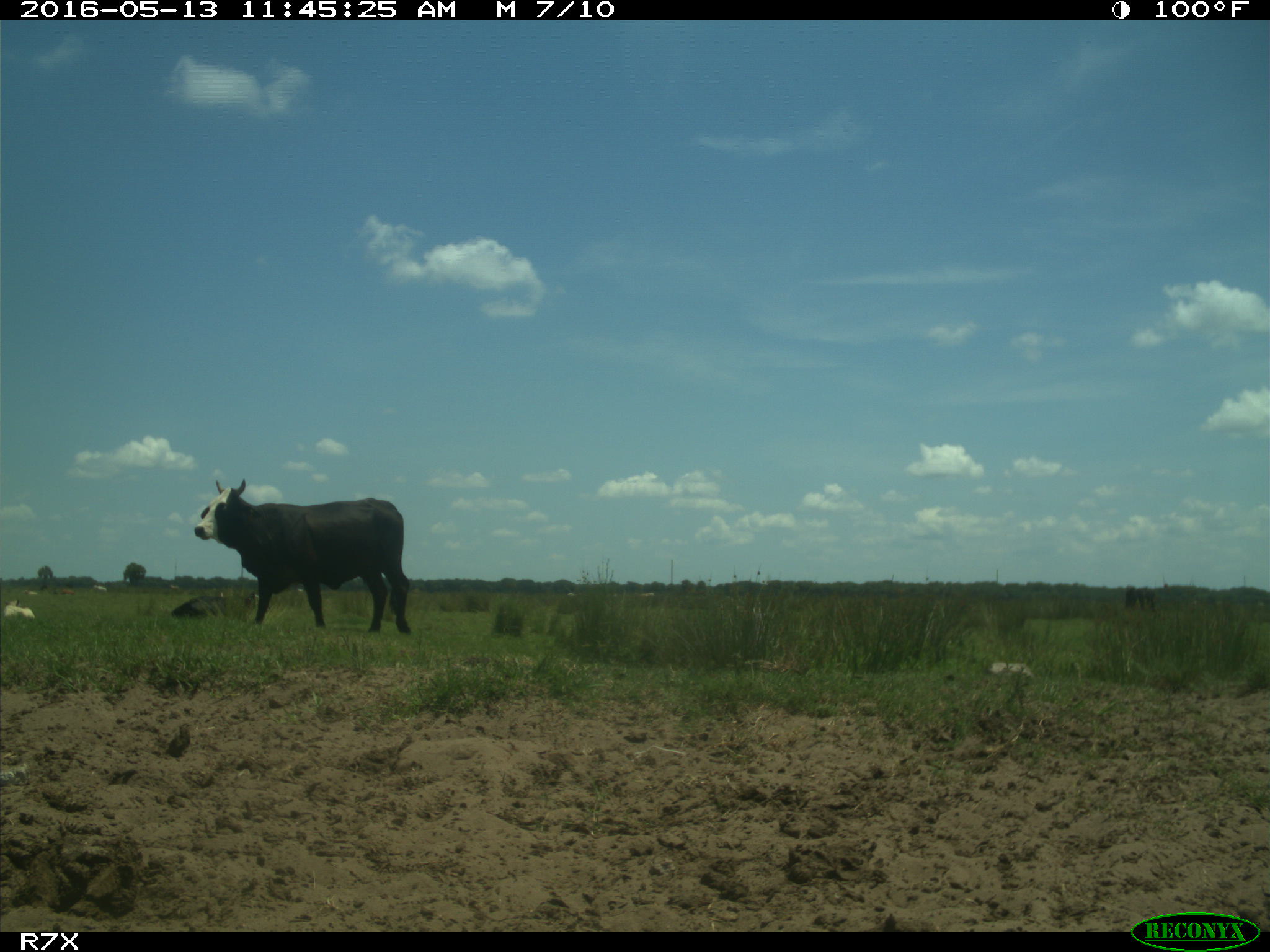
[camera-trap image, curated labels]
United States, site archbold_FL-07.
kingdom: Animalia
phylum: Chordata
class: Mammalia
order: Artiodactyla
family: Bovidae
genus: Bos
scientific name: Bos taurus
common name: domestic cow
Bos taurus (domestic cow).